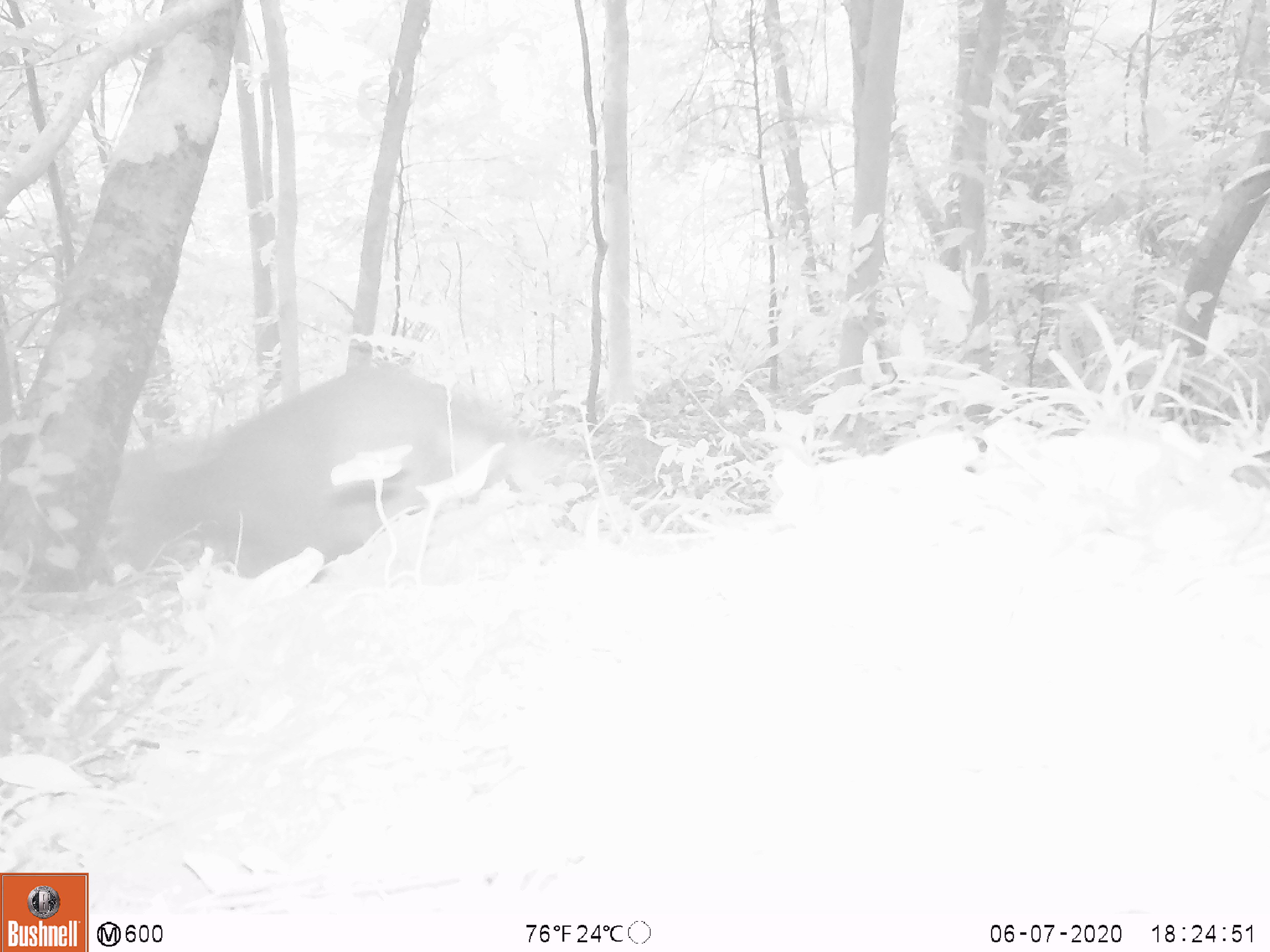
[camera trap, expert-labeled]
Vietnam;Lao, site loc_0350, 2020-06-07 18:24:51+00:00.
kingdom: Animalia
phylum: Chordata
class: Mammalia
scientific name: Mammalia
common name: mammal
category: unidentified mammal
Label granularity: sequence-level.